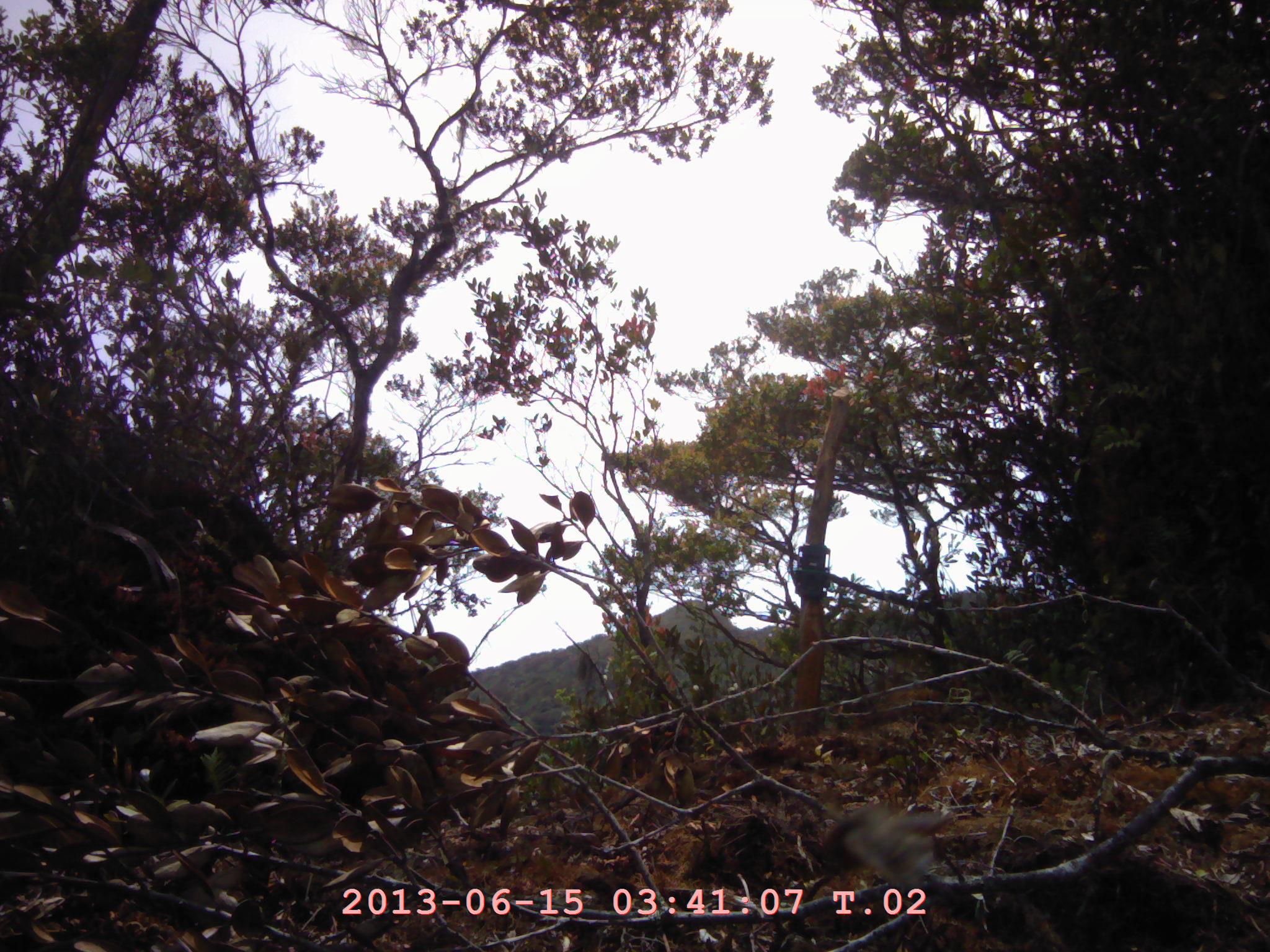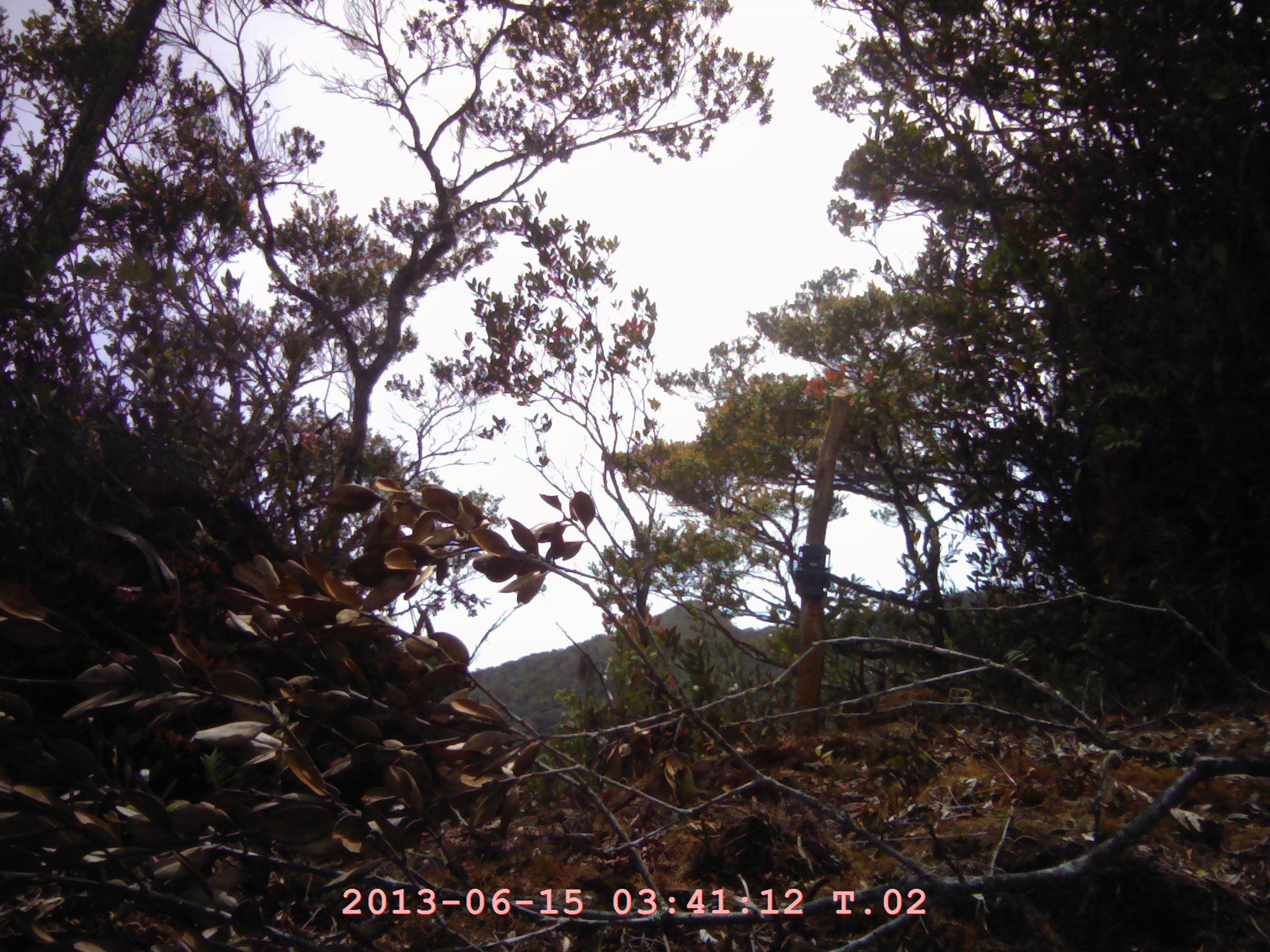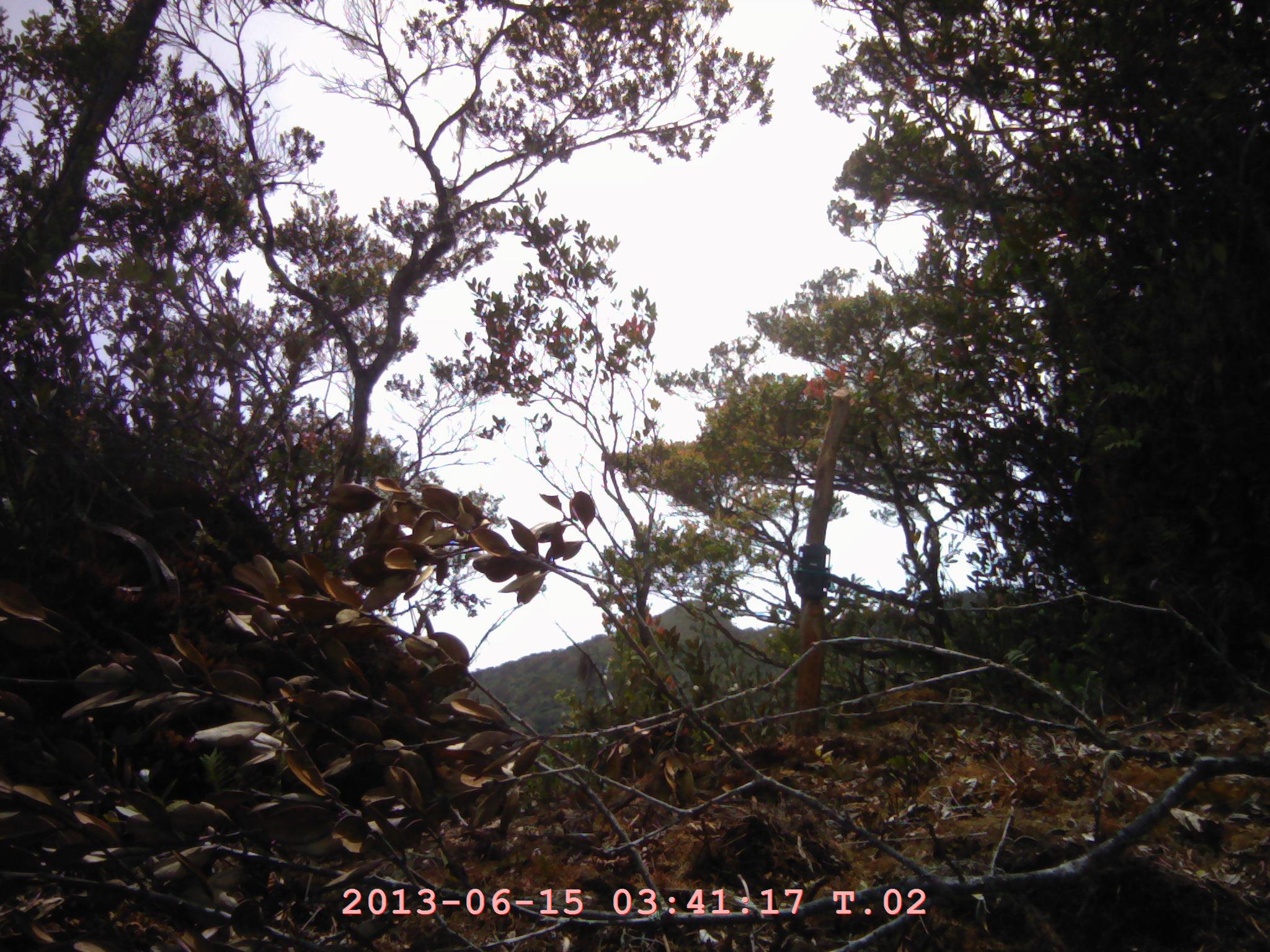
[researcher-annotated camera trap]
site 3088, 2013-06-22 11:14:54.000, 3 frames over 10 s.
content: unidentified animal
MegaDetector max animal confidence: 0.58